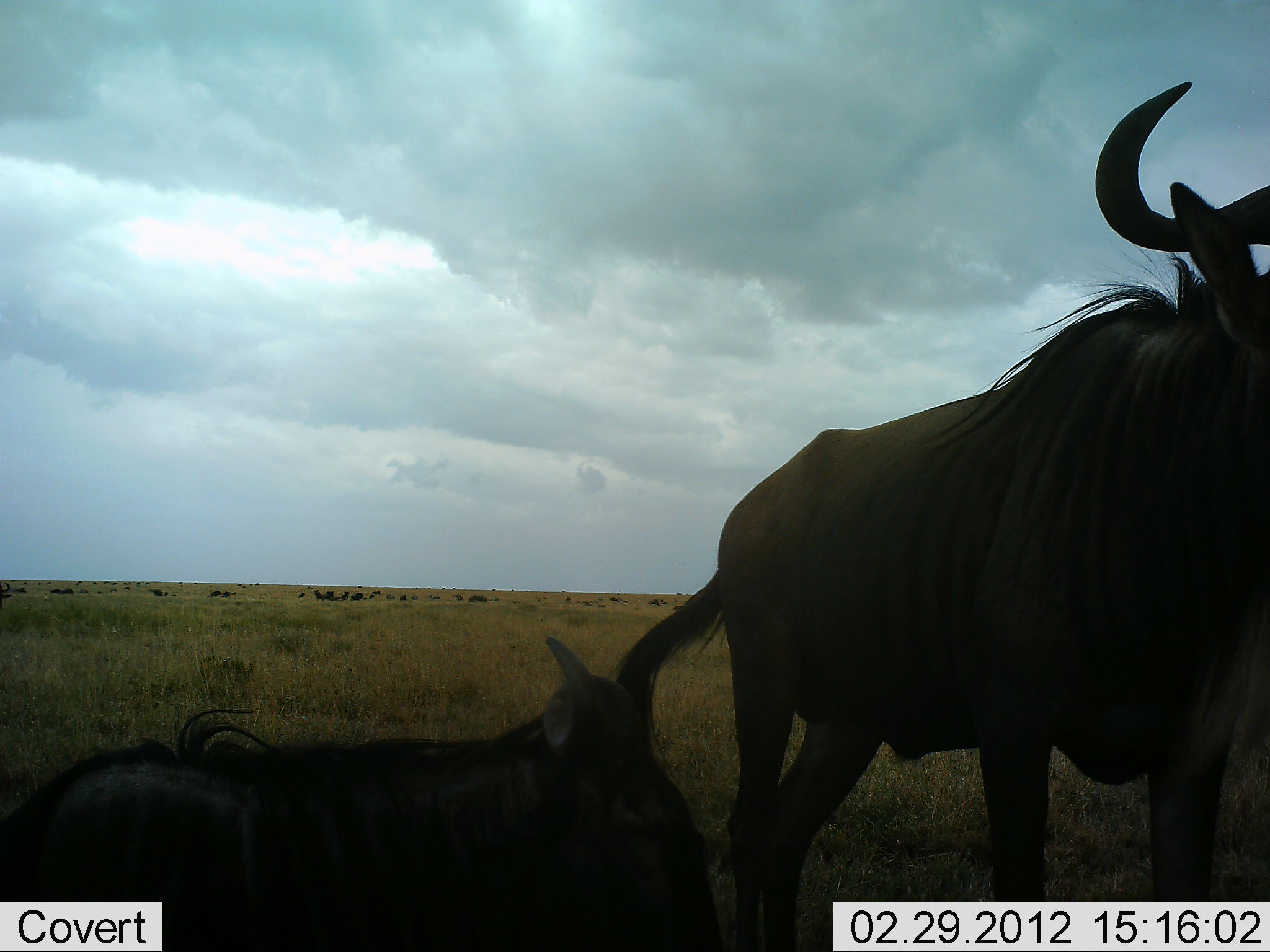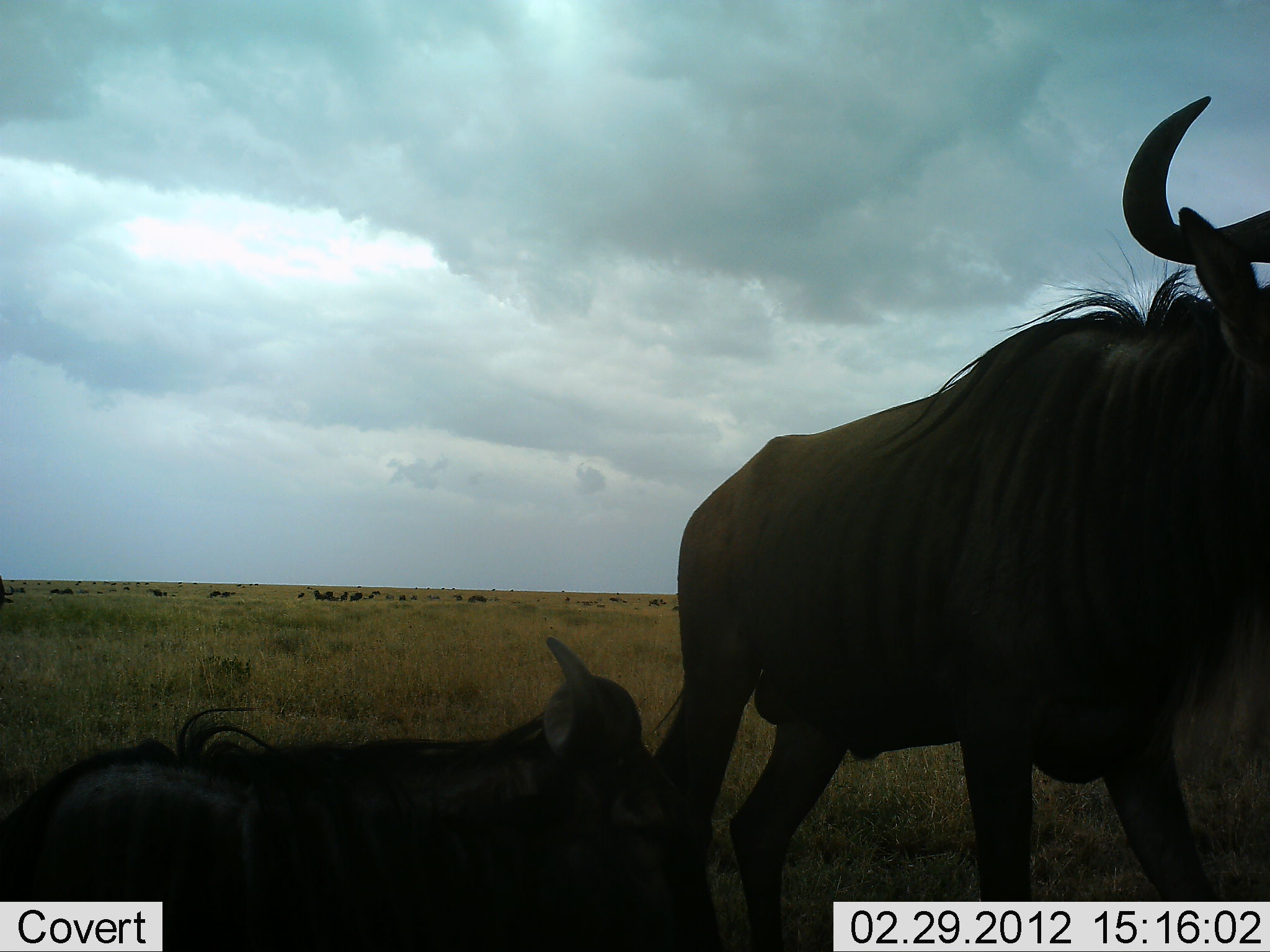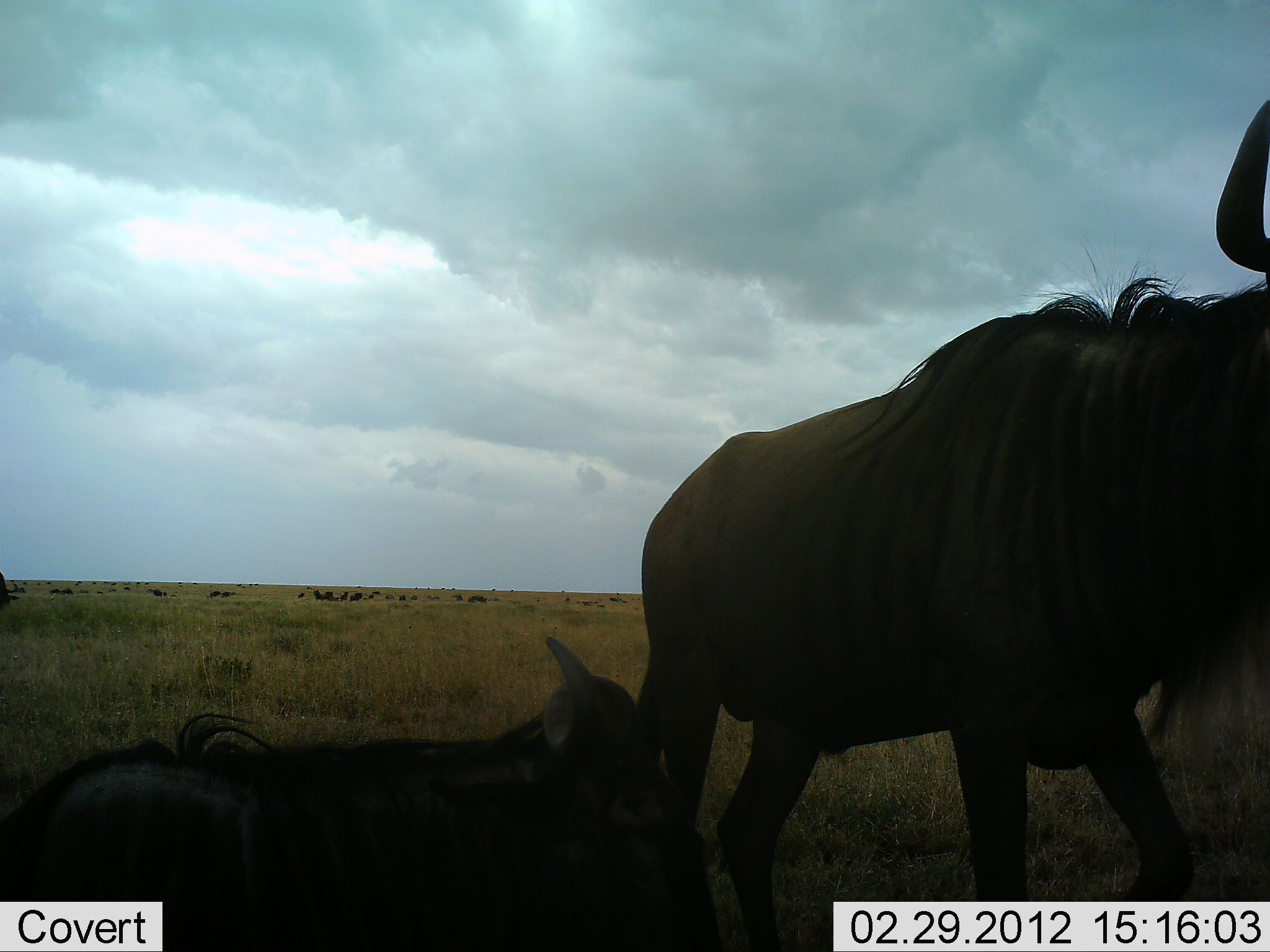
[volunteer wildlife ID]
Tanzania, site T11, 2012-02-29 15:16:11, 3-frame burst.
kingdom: Animalia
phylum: Chordata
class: Mammalia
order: Artiodactyla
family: Bovidae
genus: Connochaetes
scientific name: Connochaetes taurinus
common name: blue wildebeest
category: wildebeest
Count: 2.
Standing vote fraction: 88%.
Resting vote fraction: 88%.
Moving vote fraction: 4%.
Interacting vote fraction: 0%.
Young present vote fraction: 12%.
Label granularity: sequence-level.